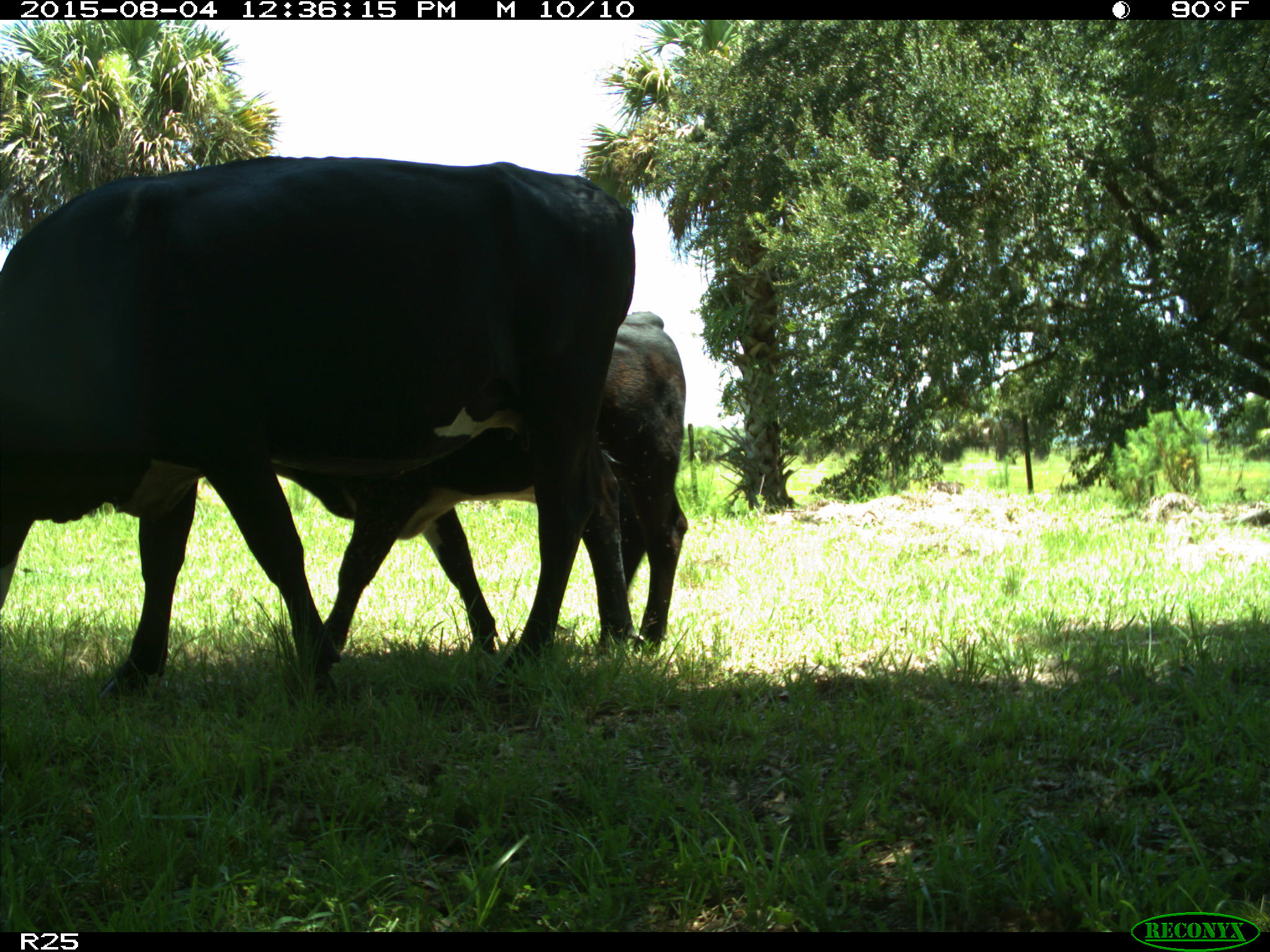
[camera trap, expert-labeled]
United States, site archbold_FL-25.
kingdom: Animalia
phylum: Chordata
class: Mammalia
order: Artiodactyla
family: Bovidae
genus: Bos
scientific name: Bos taurus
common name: domestic cow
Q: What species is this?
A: Bos taurus (domestic cow).